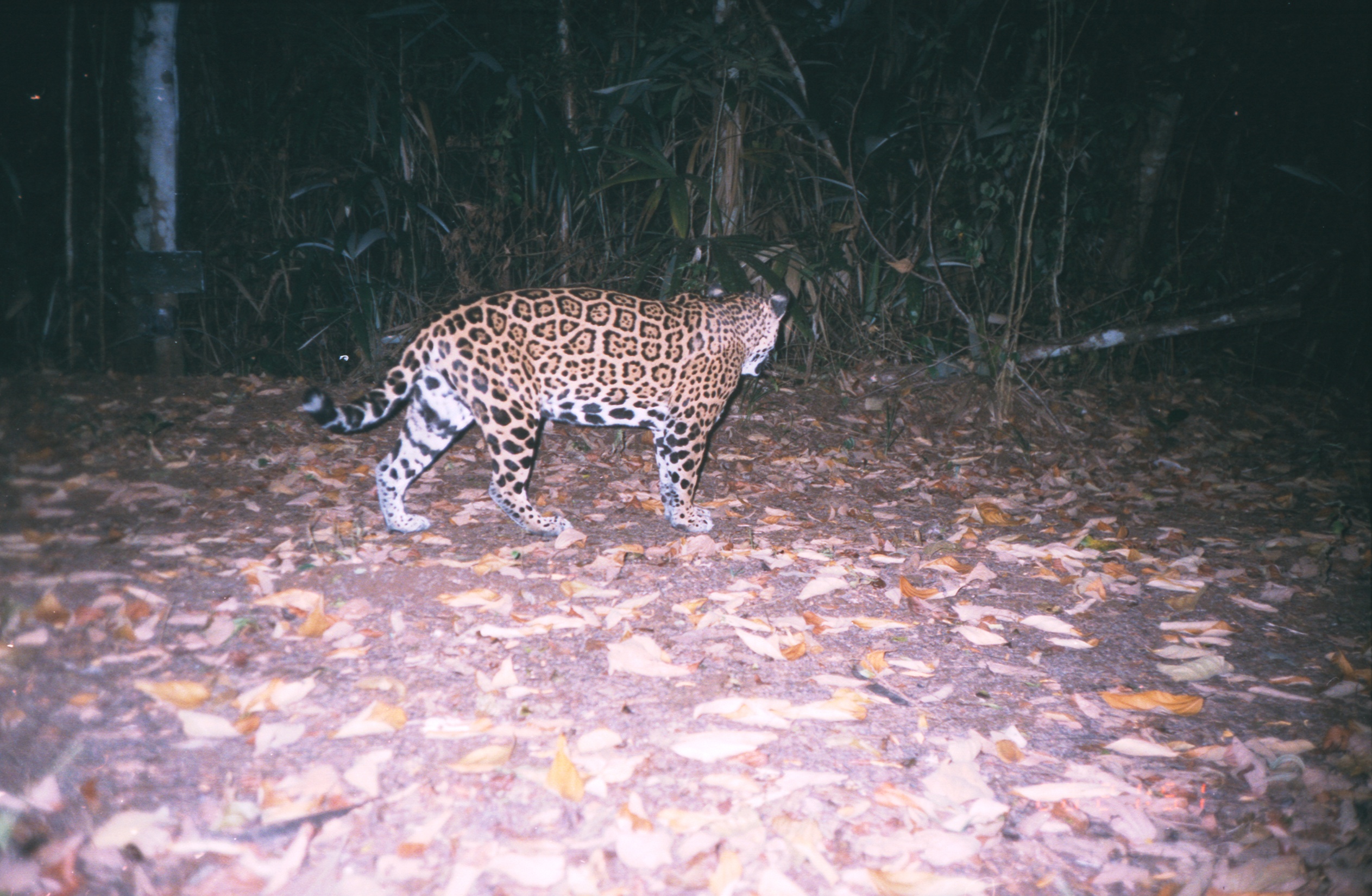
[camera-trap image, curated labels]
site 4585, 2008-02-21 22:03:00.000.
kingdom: Animalia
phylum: Chordata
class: Mammalia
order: Carnivora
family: Felidae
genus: Panthera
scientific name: Panthera onca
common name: jaguar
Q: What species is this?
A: Panthera onca (jaguar).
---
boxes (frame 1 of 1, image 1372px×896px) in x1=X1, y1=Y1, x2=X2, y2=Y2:
panthera onca: x1=301, y1=283, x2=789, y2=531